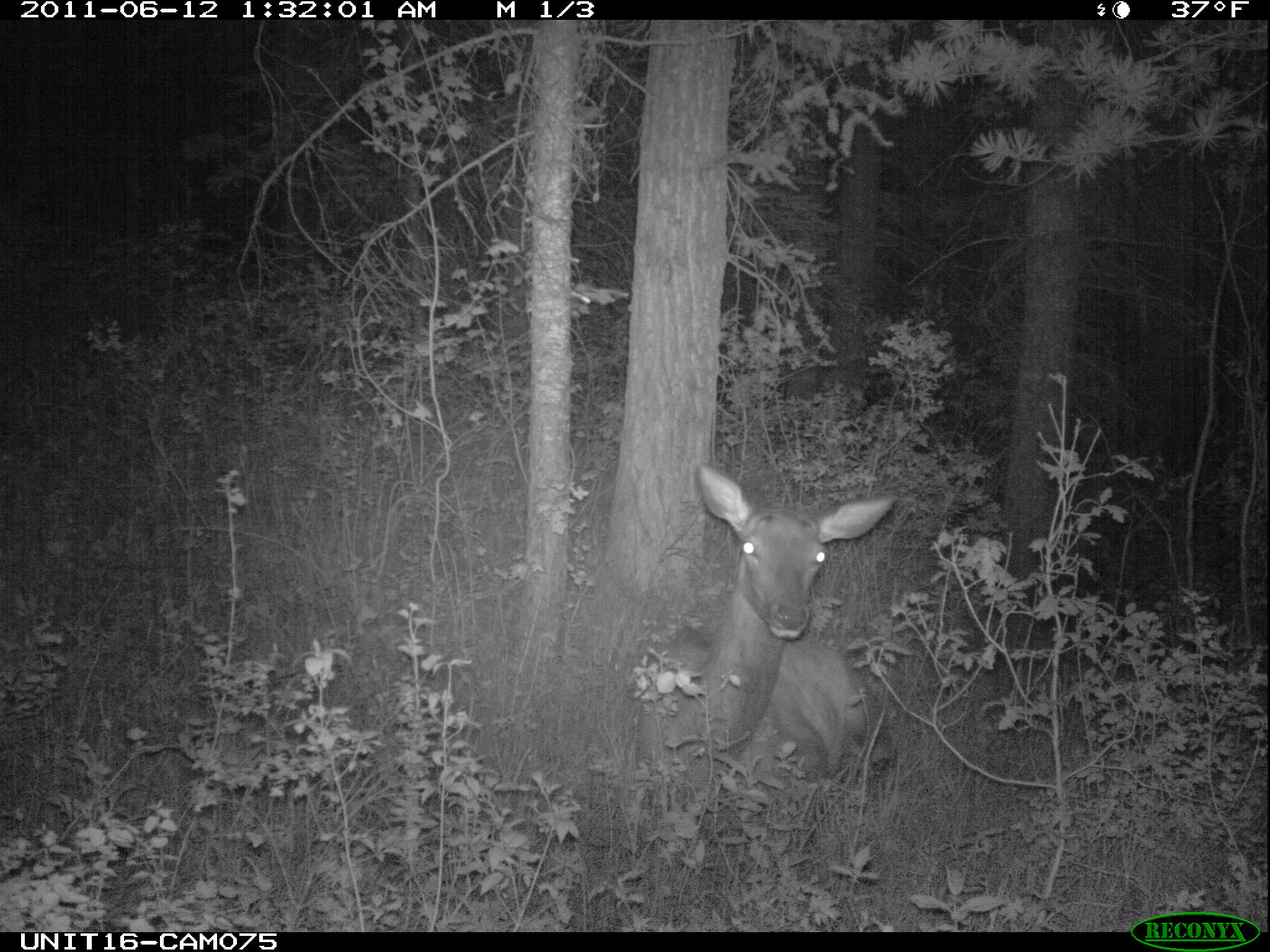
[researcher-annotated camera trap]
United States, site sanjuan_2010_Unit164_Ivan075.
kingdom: Animalia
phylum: Chordata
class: Mammalia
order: Artiodactyla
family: Cervidae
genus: Cervus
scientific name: Cervus elaphus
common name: red deer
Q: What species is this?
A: Cervus elaphus (red deer).